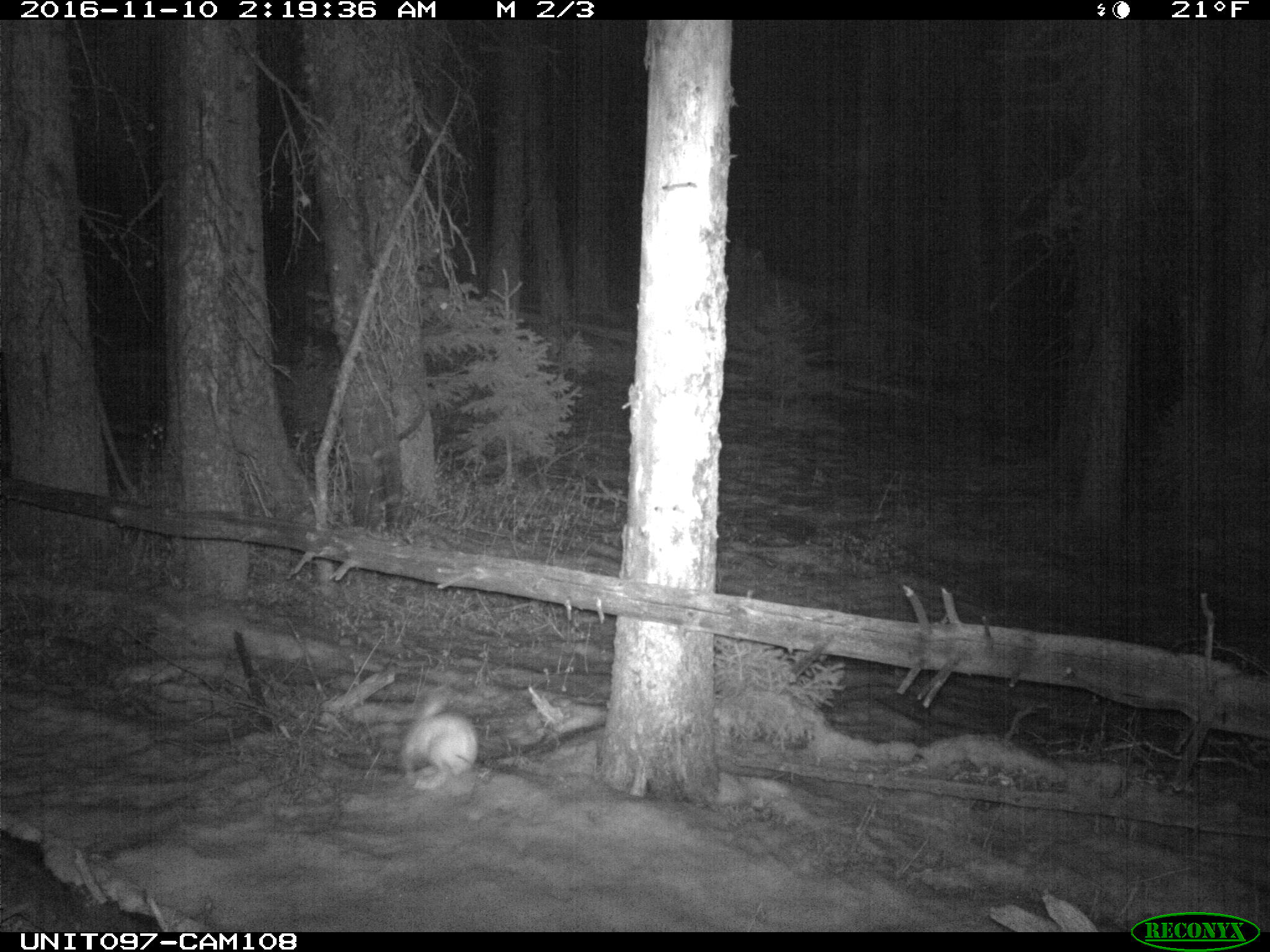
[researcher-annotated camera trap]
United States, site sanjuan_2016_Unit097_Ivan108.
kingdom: Animalia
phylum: Chordata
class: Mammalia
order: Lagomorpha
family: Leporidae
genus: Lepus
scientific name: Lepus americanus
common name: snowshoe hare